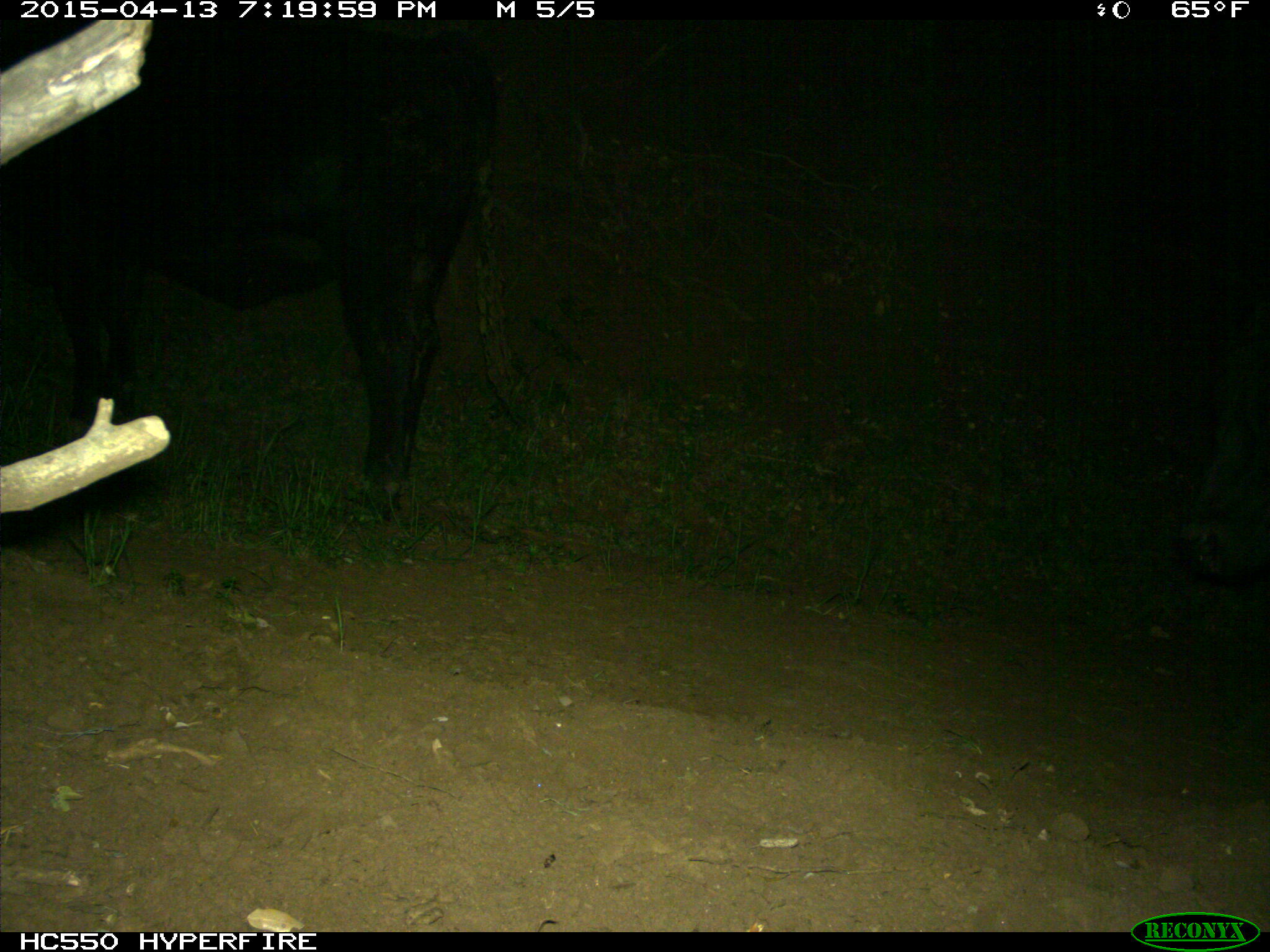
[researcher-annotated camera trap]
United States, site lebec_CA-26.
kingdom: Animalia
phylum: Chordata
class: Mammalia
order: Artiodactyla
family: Bovidae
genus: Bos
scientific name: Bos taurus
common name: domestic cow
Bos taurus (domestic cow).